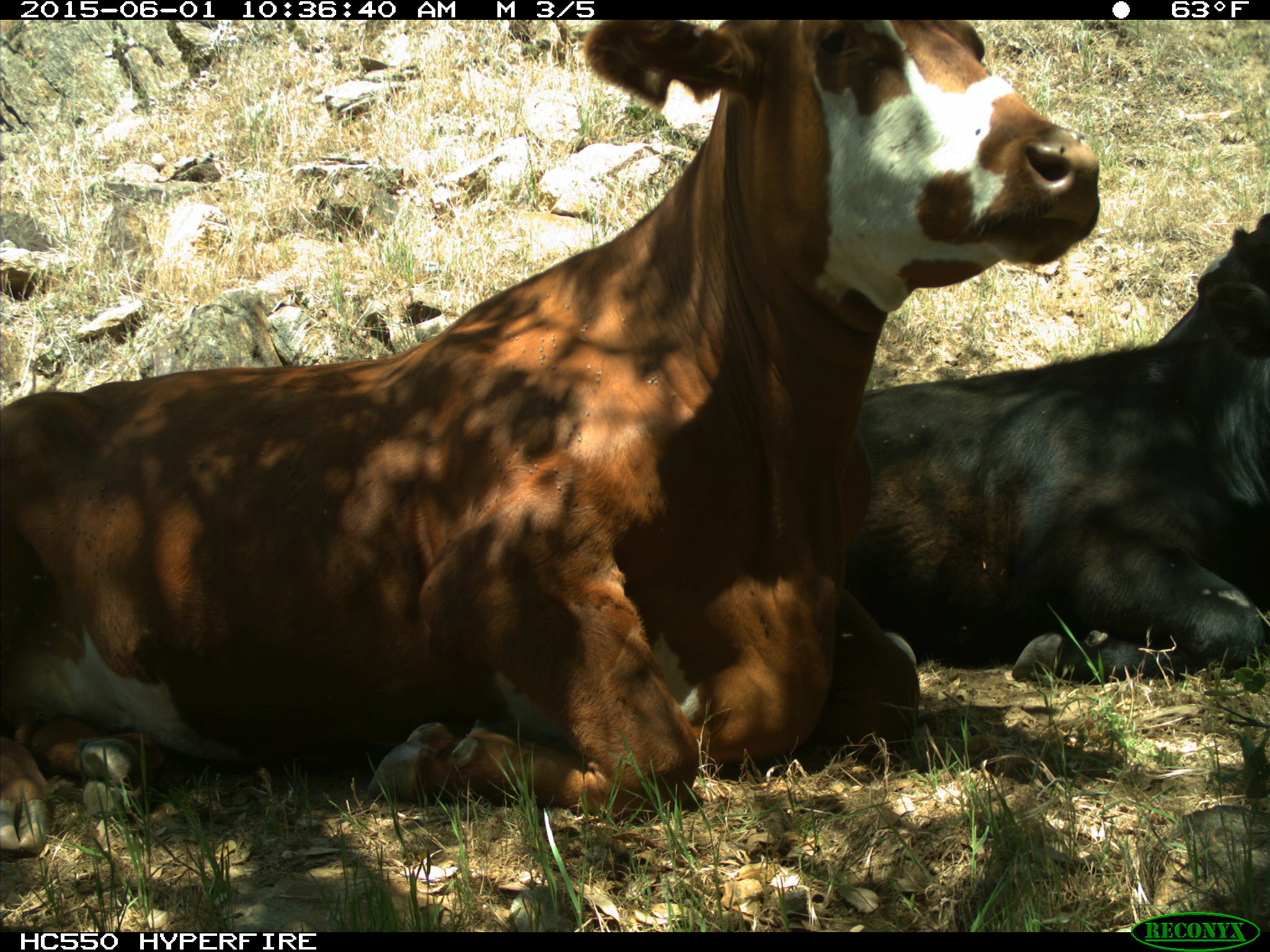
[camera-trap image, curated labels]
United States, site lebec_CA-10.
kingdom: Animalia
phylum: Chordata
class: Mammalia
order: Artiodactyla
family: Bovidae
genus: Bos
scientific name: Bos taurus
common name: domestic cow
Bos taurus (domestic cow).